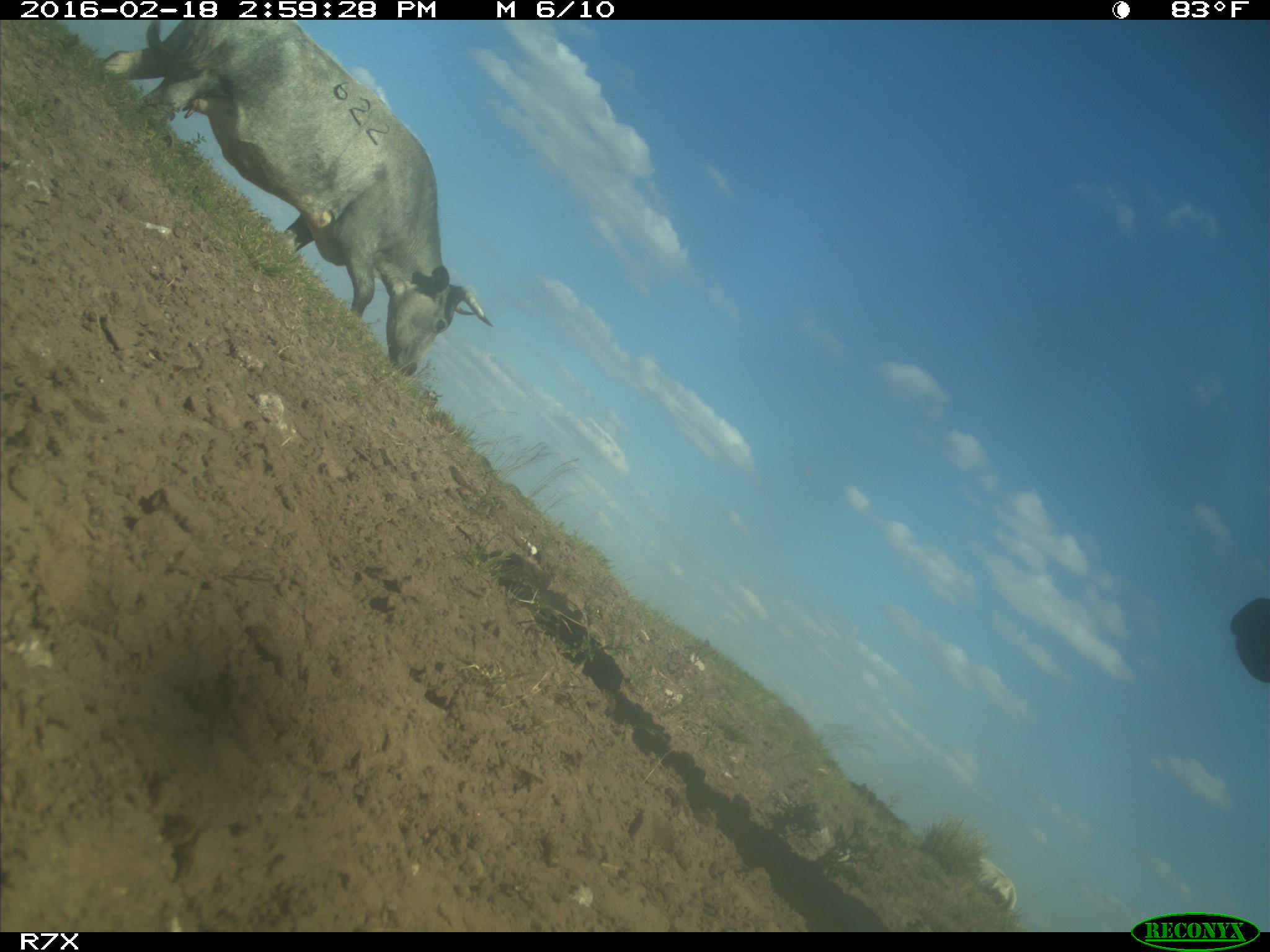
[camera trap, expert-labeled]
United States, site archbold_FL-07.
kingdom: Animalia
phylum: Chordata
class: Mammalia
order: Artiodactyla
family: Bovidae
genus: Bos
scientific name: Bos taurus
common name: domestic cow